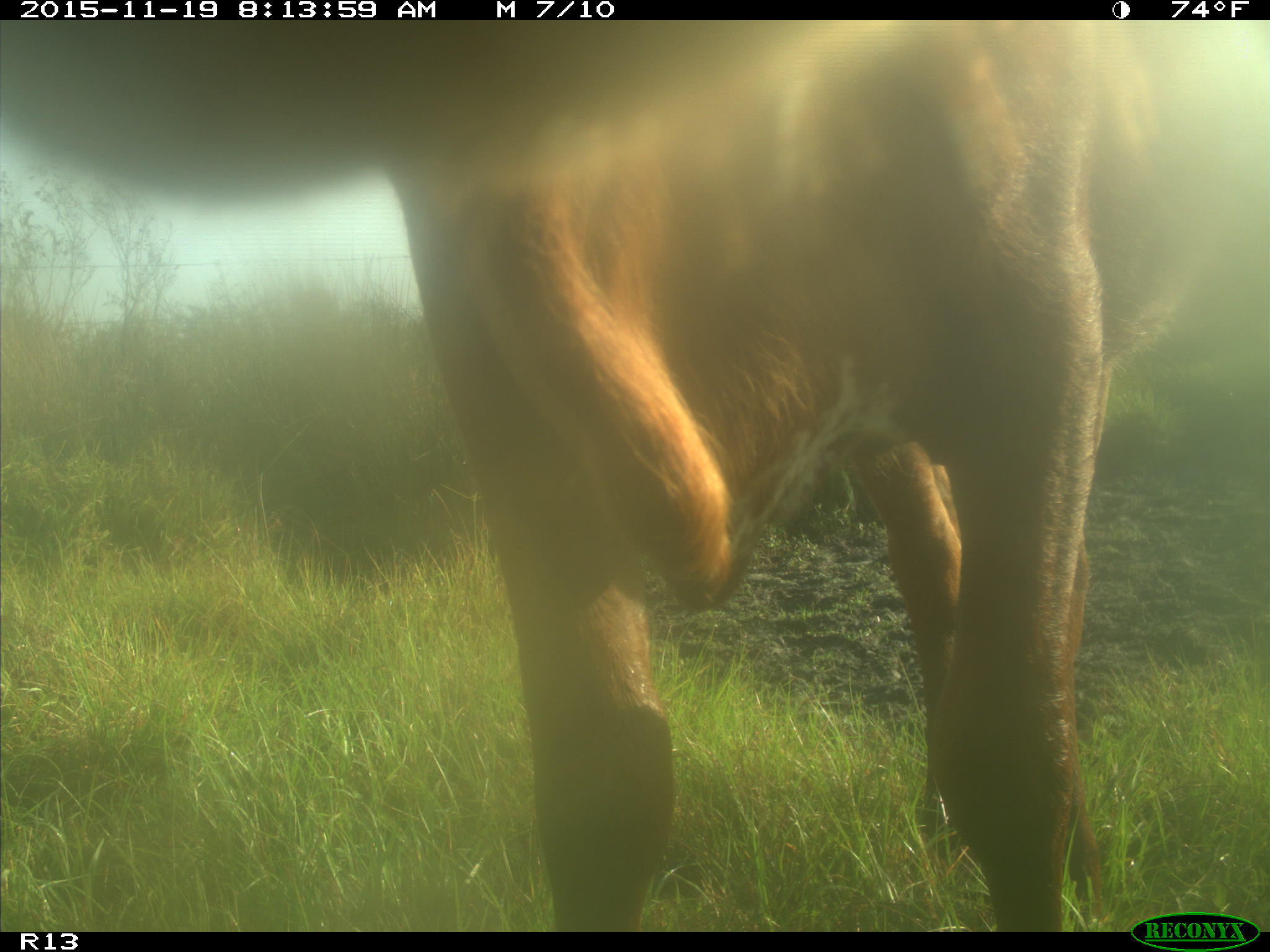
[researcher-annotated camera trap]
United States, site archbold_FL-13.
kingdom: Animalia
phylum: Chordata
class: Mammalia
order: Artiodactyla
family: Bovidae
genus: Bos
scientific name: Bos taurus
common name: domestic cow